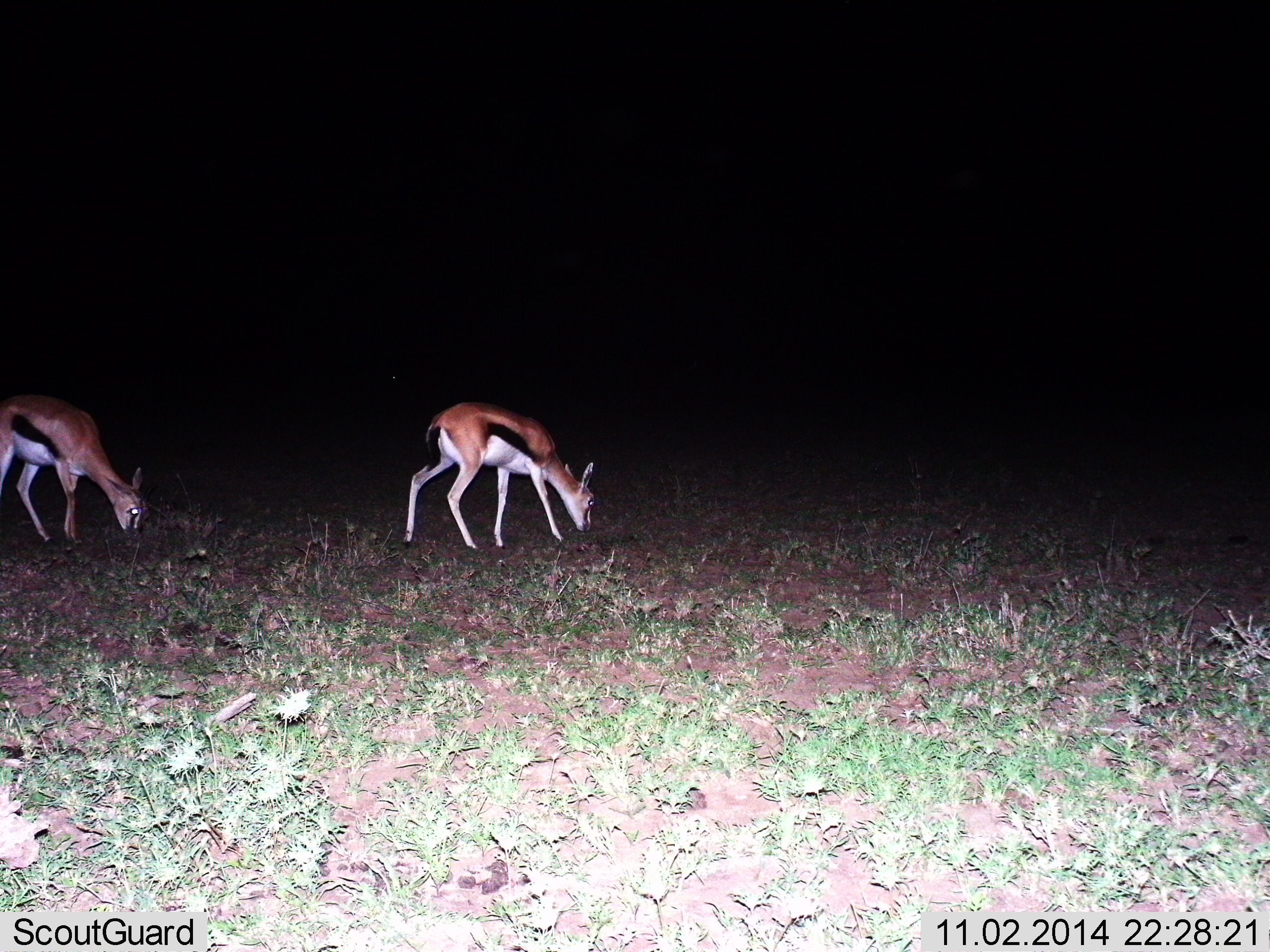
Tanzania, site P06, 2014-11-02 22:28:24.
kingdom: Animalia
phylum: Chordata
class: Mammalia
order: Artiodactyla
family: Bovidae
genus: Eudorcas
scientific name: Eudorcas thomsonii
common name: thomson's gazelle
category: gazellethomsons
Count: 2.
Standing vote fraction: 30%.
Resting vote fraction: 0%.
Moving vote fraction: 0%.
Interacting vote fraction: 0%.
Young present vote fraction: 0%.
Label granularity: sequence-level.